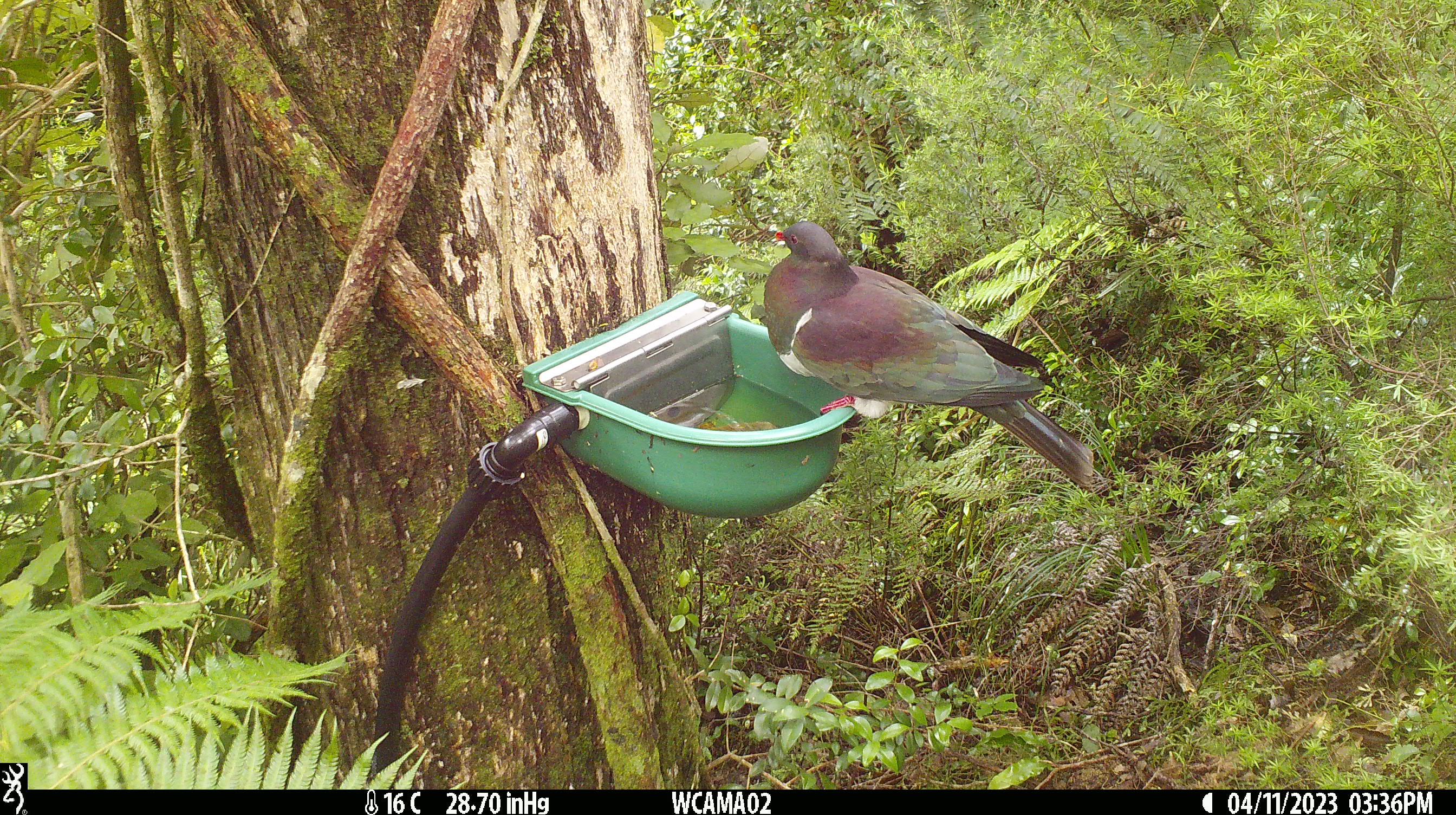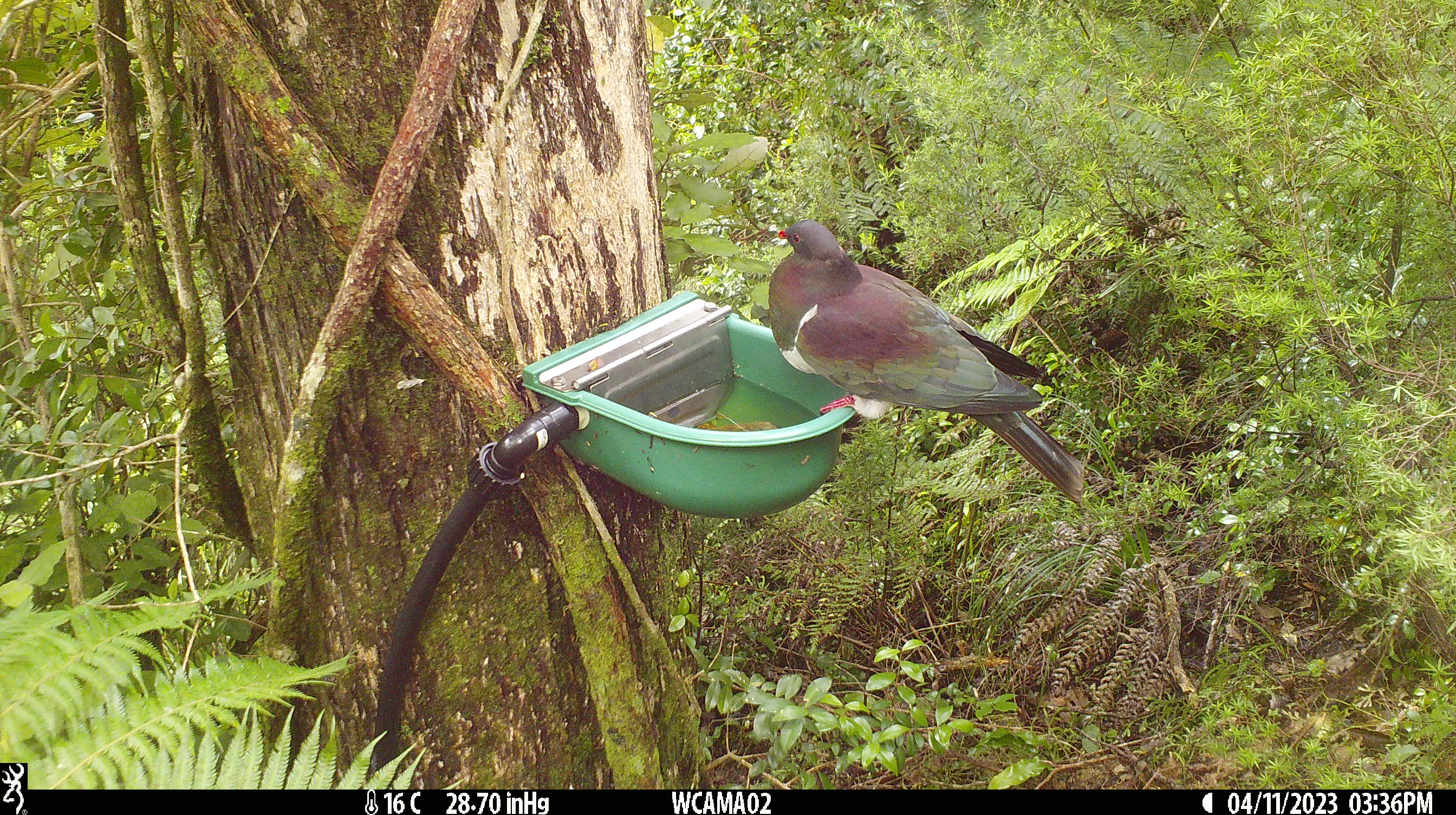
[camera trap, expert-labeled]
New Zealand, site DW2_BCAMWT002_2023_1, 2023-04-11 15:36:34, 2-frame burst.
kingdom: Animalia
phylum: Chordata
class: Aves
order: Columbiformes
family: Columbidae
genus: Hemiphaga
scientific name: Hemiphaga novaeseelandiae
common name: new zealand pigeon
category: kereru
Kereru (new zealand pigeon) (Hemiphaga novaeseelandiae).